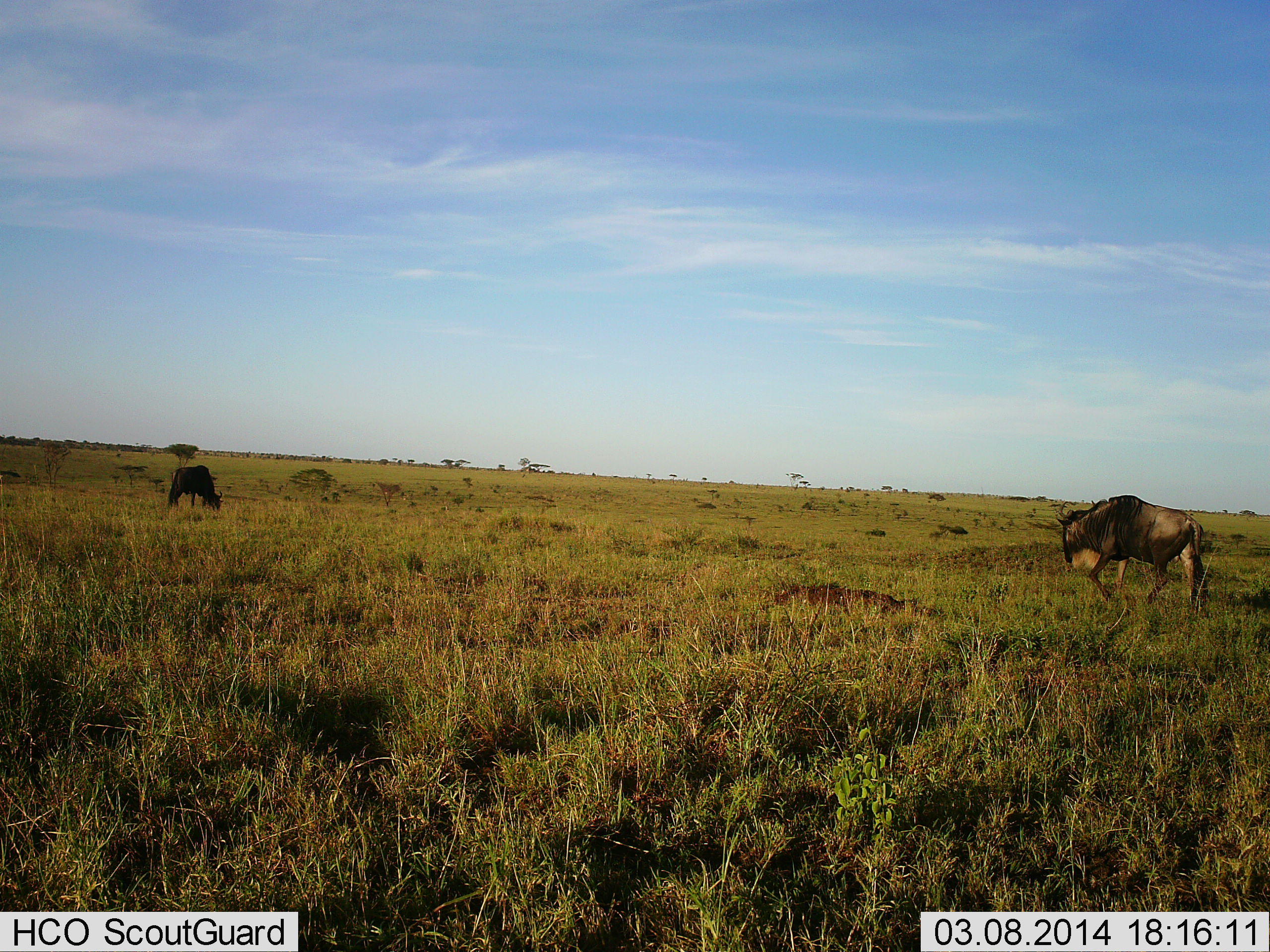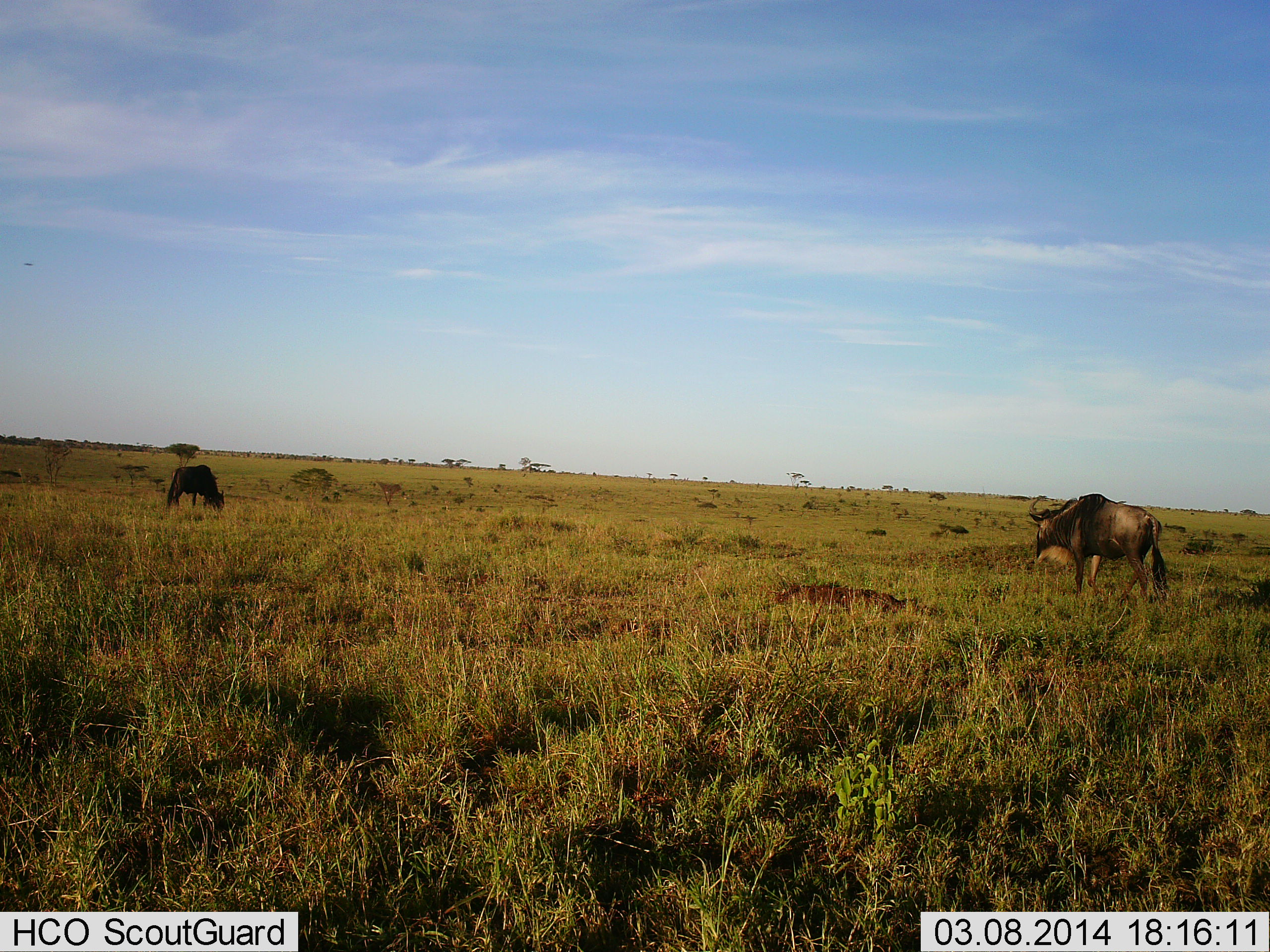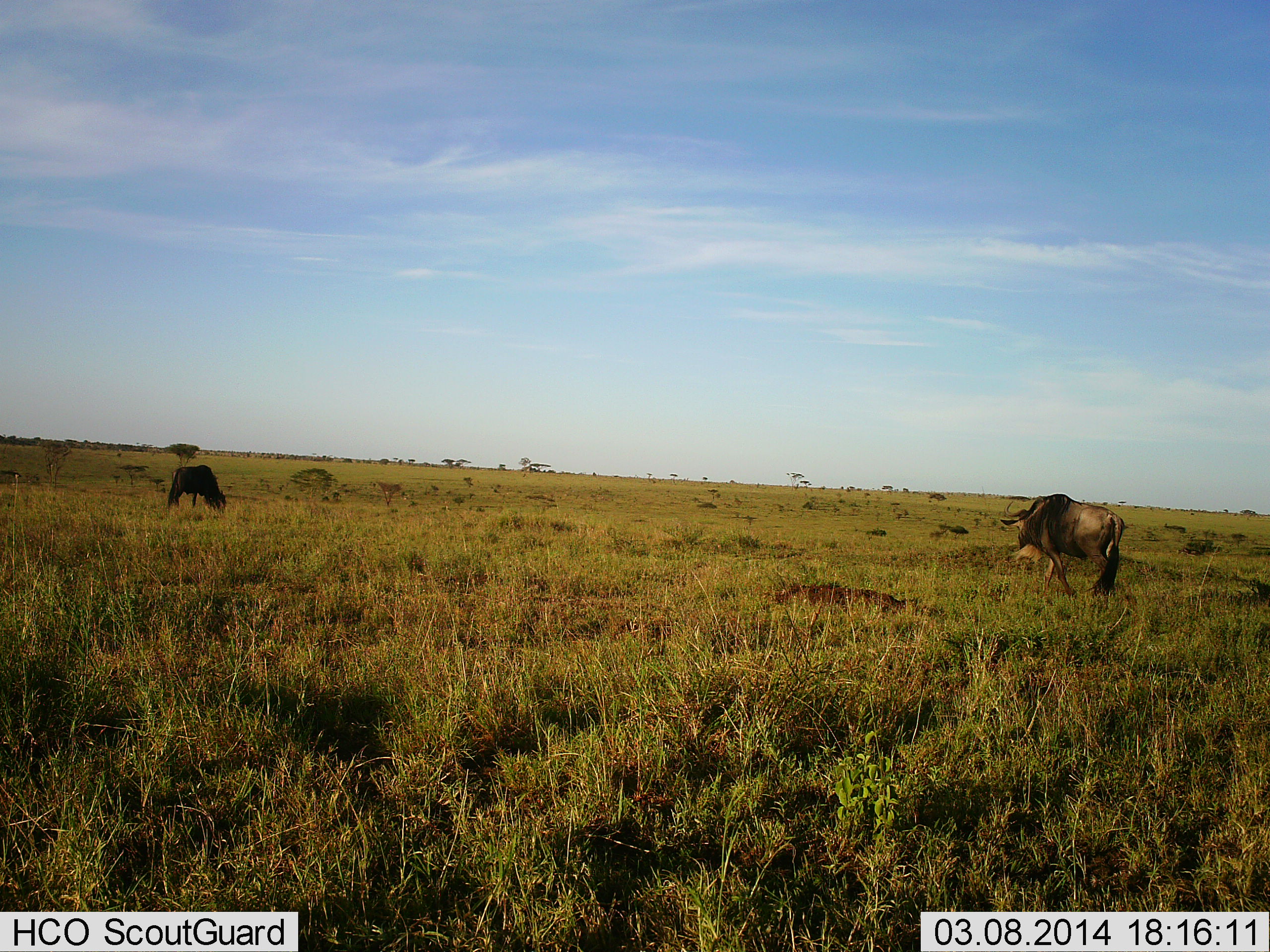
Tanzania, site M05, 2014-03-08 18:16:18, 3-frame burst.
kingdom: Animalia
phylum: Chordata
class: Mammalia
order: Artiodactyla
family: Bovidae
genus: Connochaetes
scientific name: Connochaetes taurinus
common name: blue wildebeest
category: wildebeest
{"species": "wildebeest (blue wildebeest) (Connochaetes taurinus)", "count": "2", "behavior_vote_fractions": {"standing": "27%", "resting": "0%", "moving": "73%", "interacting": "0%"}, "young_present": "0%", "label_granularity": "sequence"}